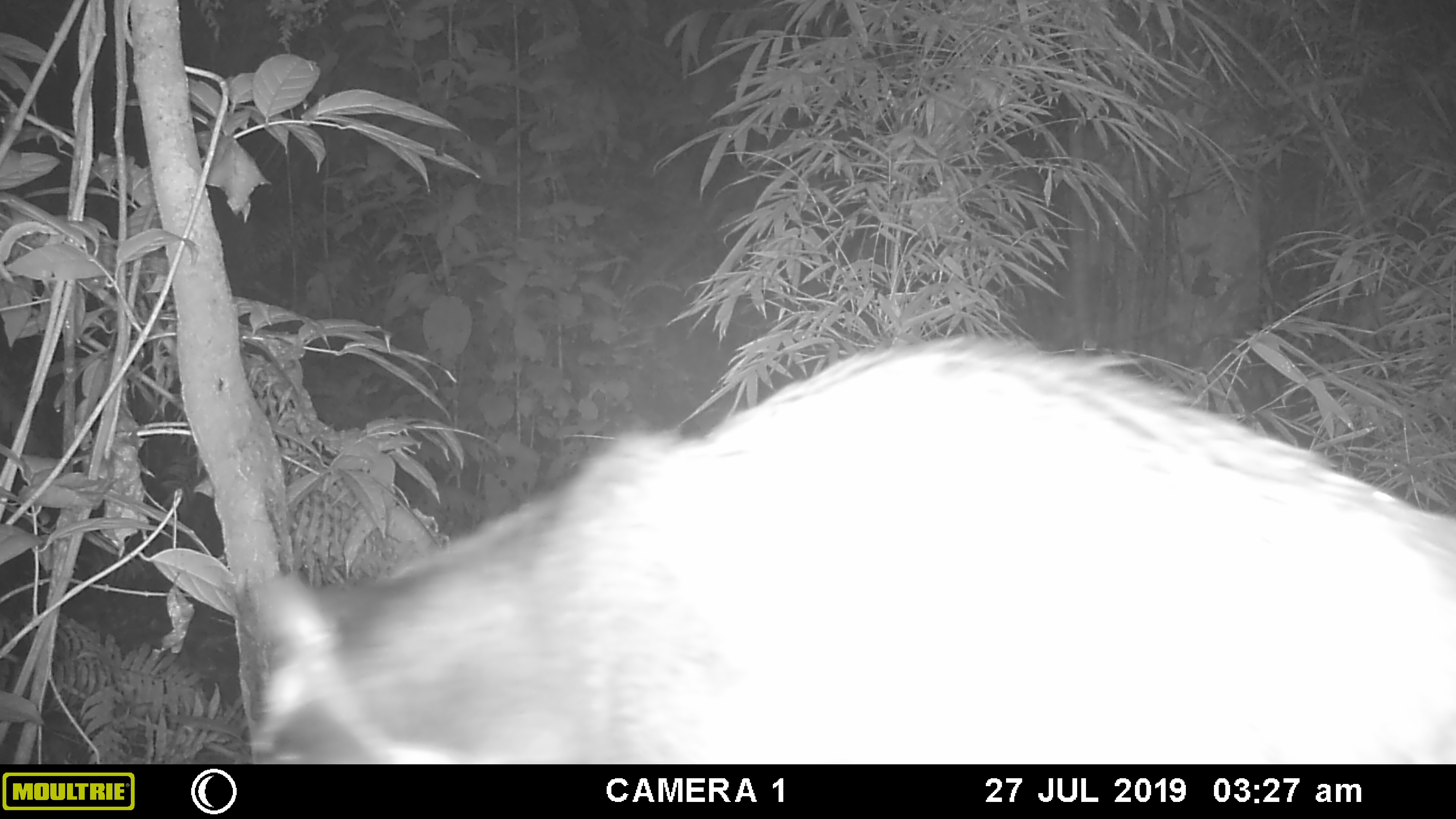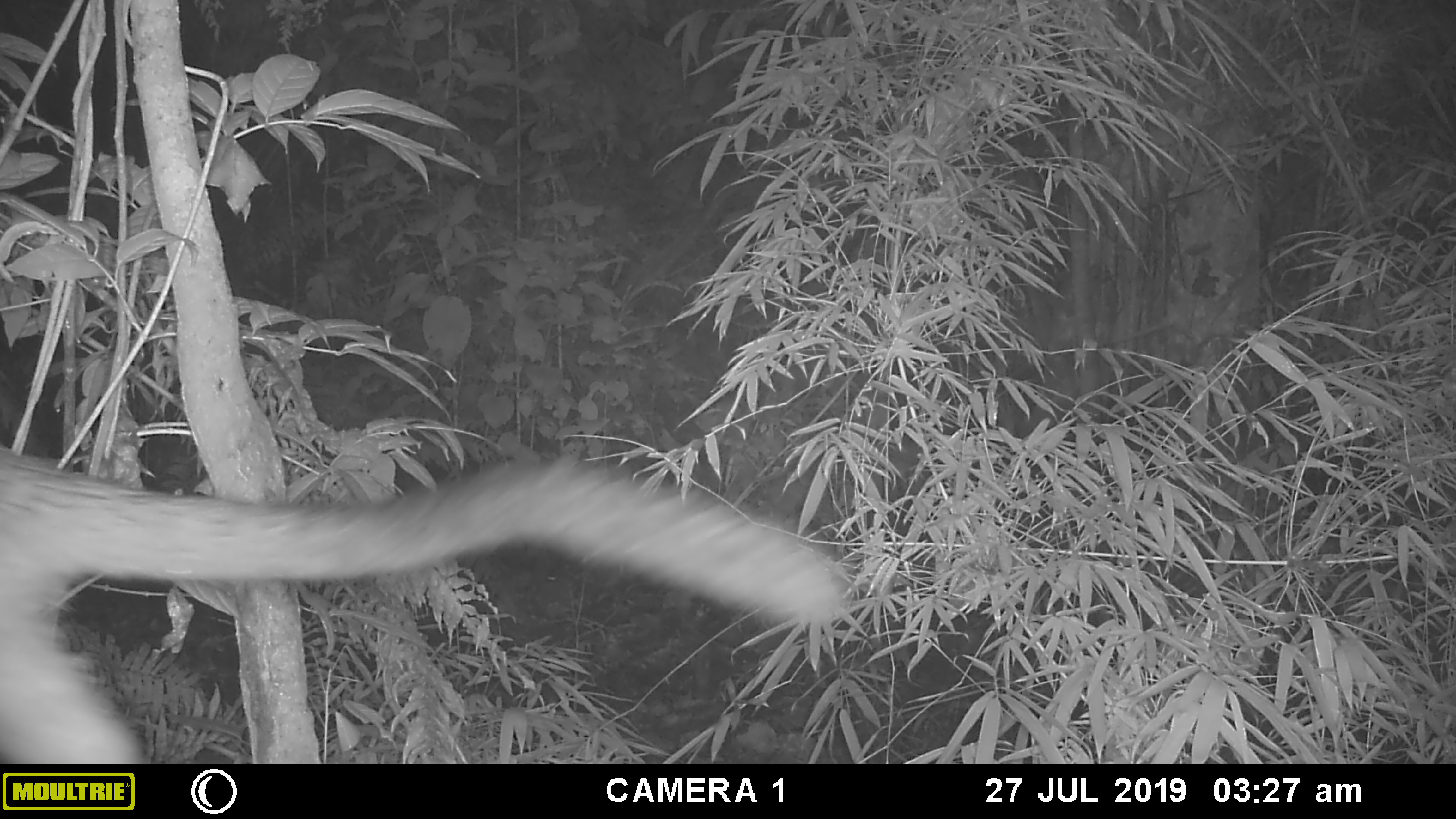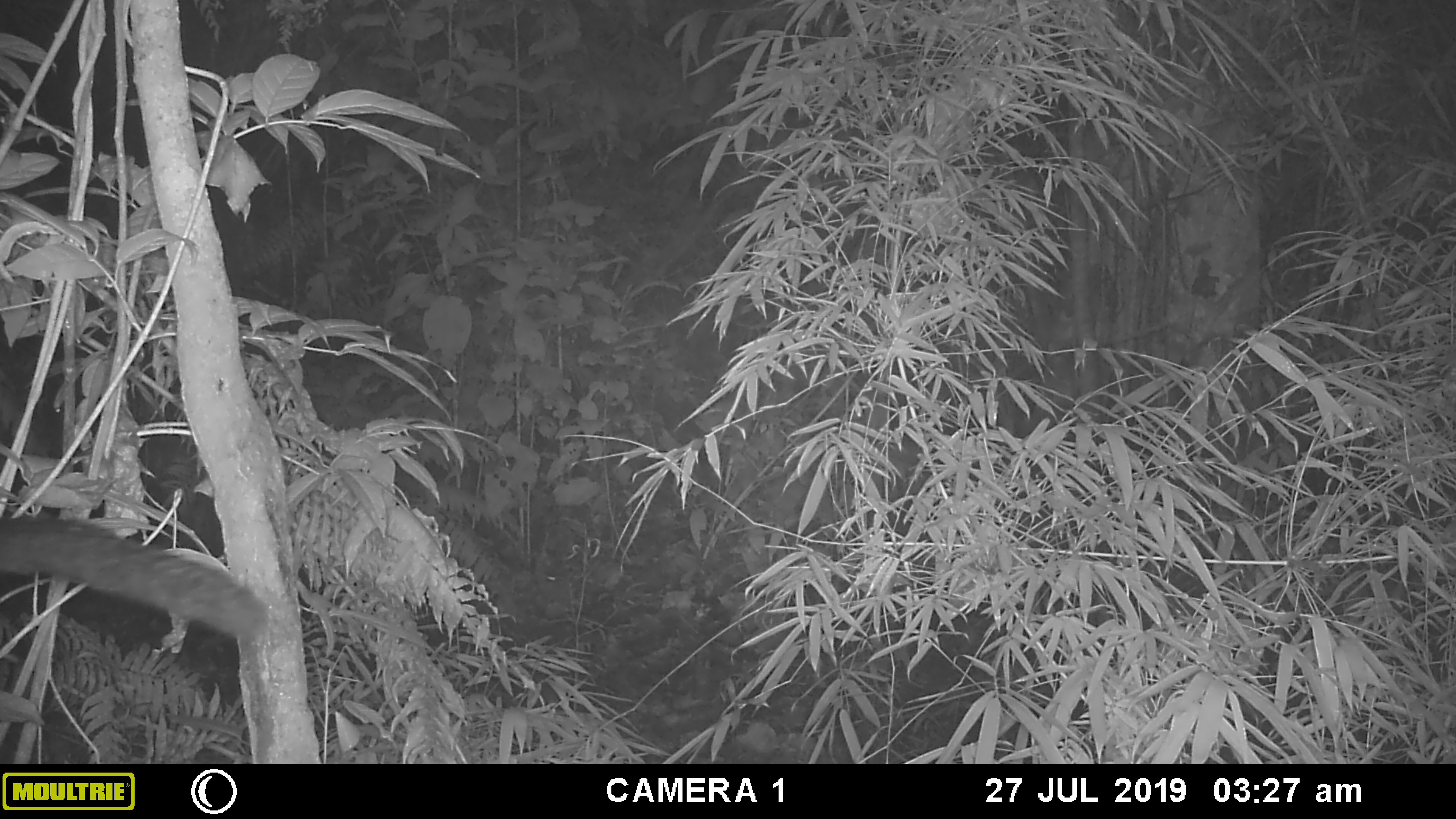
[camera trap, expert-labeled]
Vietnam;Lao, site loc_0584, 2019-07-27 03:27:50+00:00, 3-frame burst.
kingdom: Animalia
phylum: Chordata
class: Mammalia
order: Carnivora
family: Viverridae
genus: Paguma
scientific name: Paguma larvata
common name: masked palm civet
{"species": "masked palm civet (Paguma larvata)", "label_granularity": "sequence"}